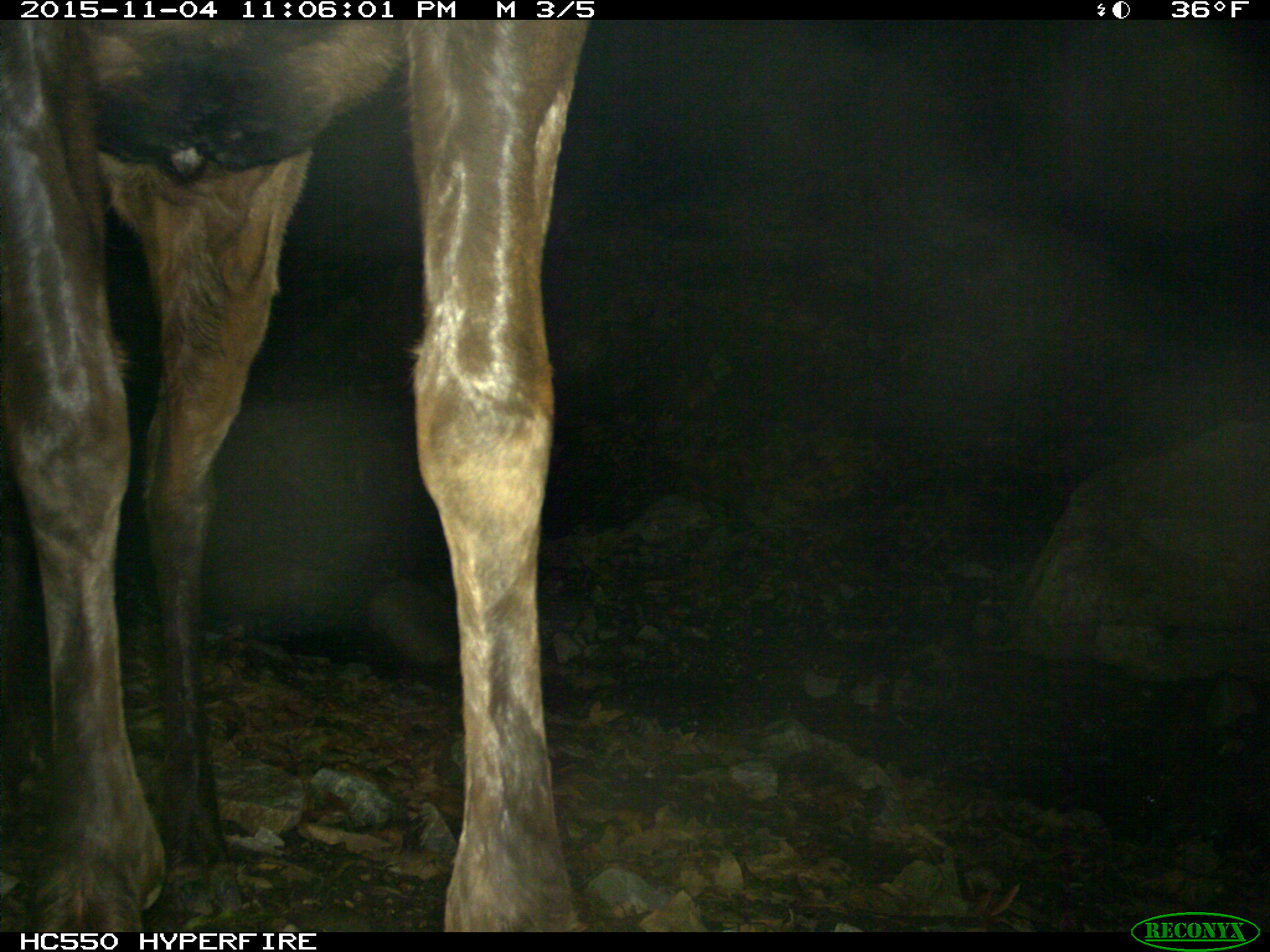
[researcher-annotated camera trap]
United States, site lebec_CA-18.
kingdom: Animalia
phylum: Chordata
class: Mammalia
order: Artiodactyla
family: Cervidae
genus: Cervus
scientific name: Cervus canadensis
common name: elk